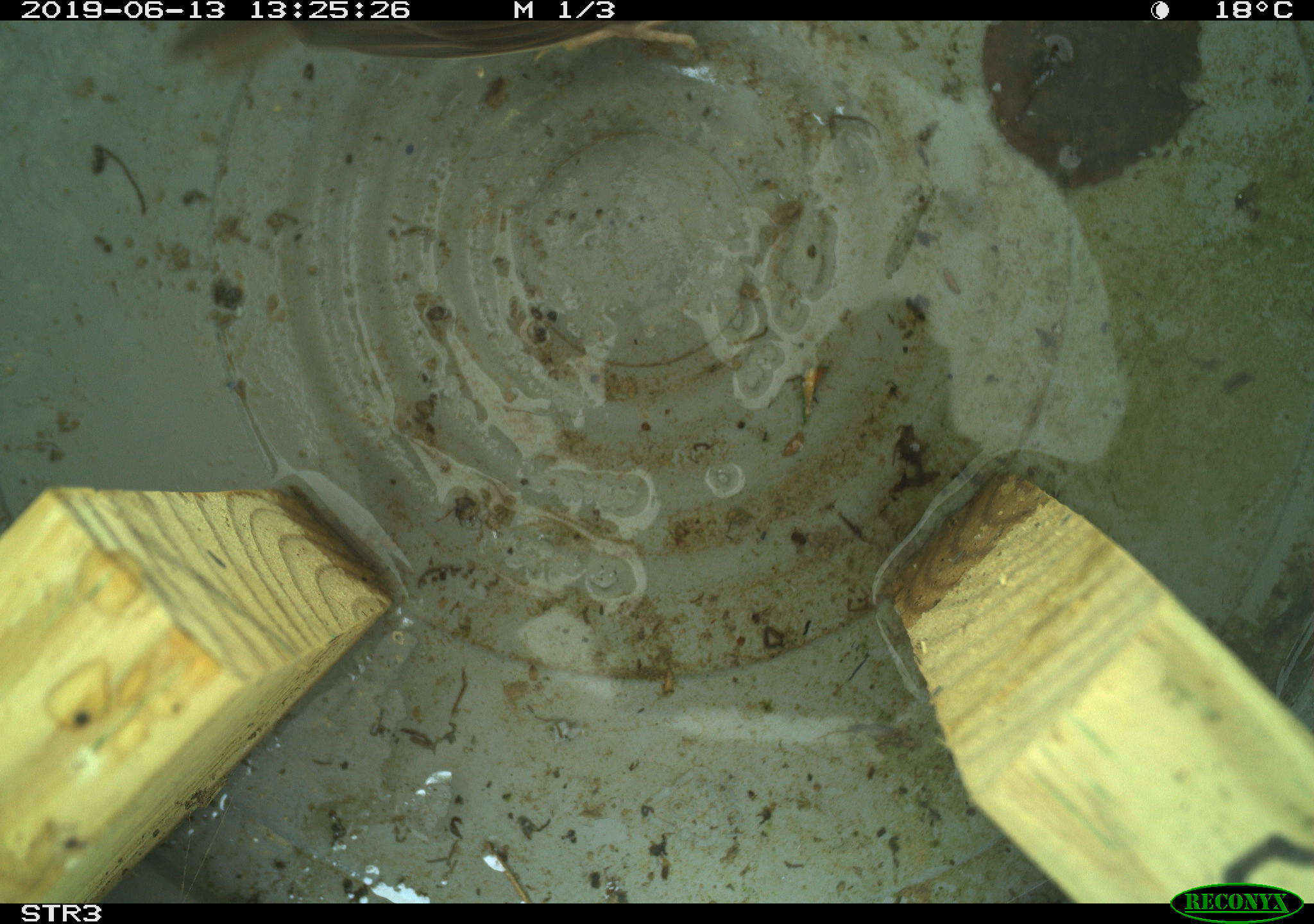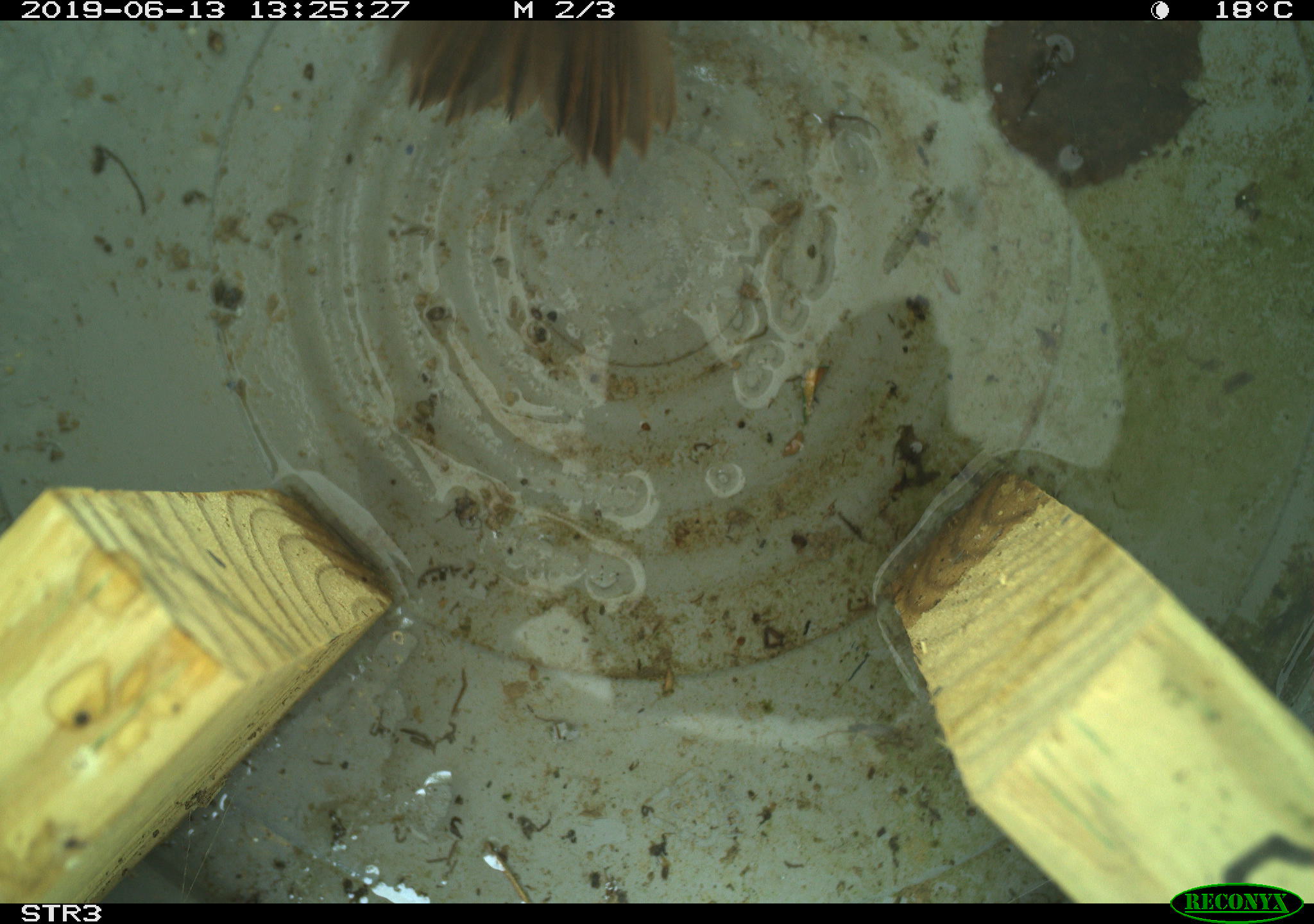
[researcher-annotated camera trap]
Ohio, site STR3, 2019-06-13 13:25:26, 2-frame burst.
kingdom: Animalia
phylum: Chordata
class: Aves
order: Passeriformes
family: Passerellidae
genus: Melospiza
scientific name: Melospiza melodia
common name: song sparrow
Song sparrow (Melospiza melodia).